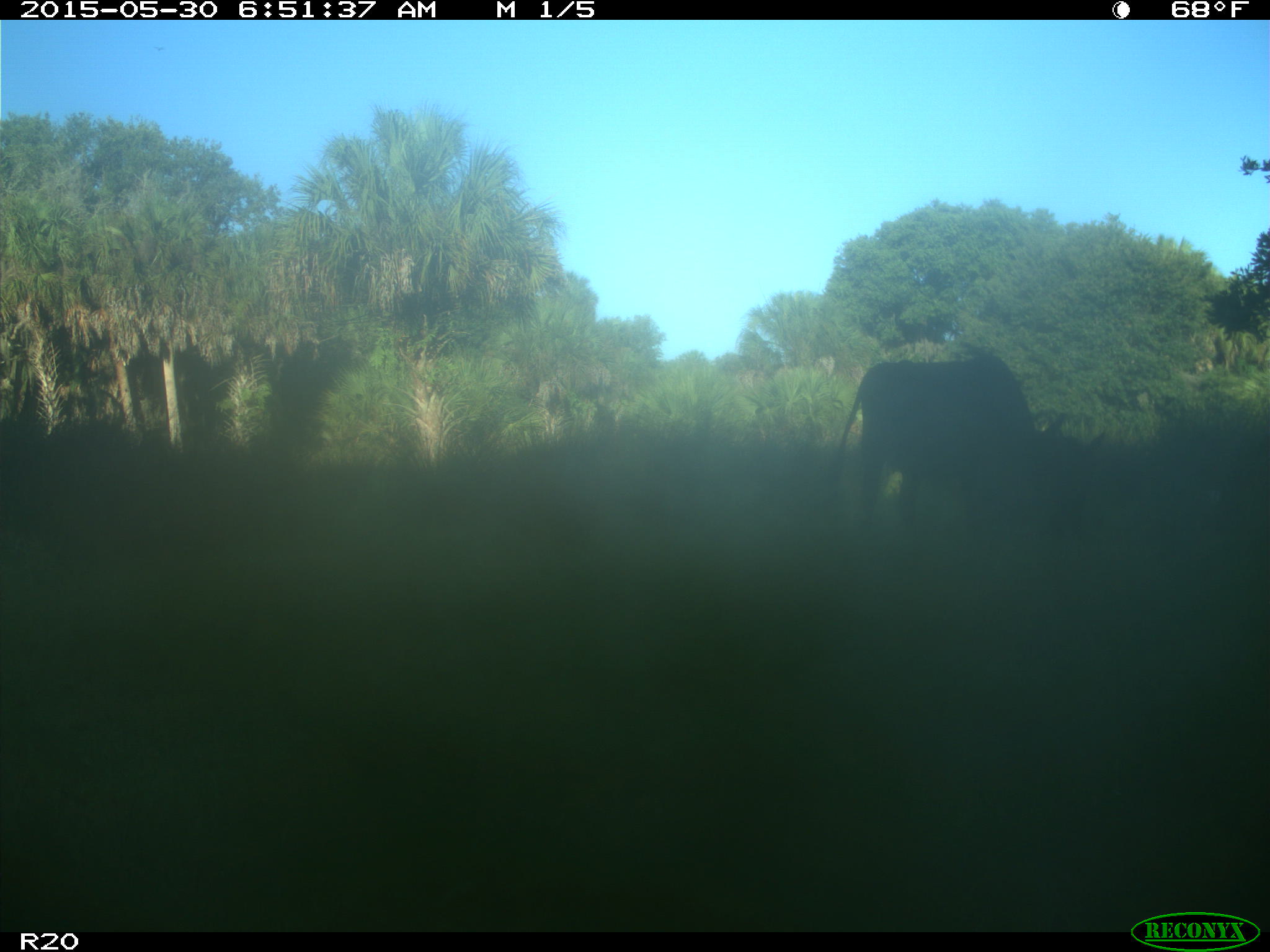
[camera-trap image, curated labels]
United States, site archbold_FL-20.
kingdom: Animalia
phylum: Chordata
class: Mammalia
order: Artiodactyla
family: Bovidae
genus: Bos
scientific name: Bos taurus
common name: domestic cow